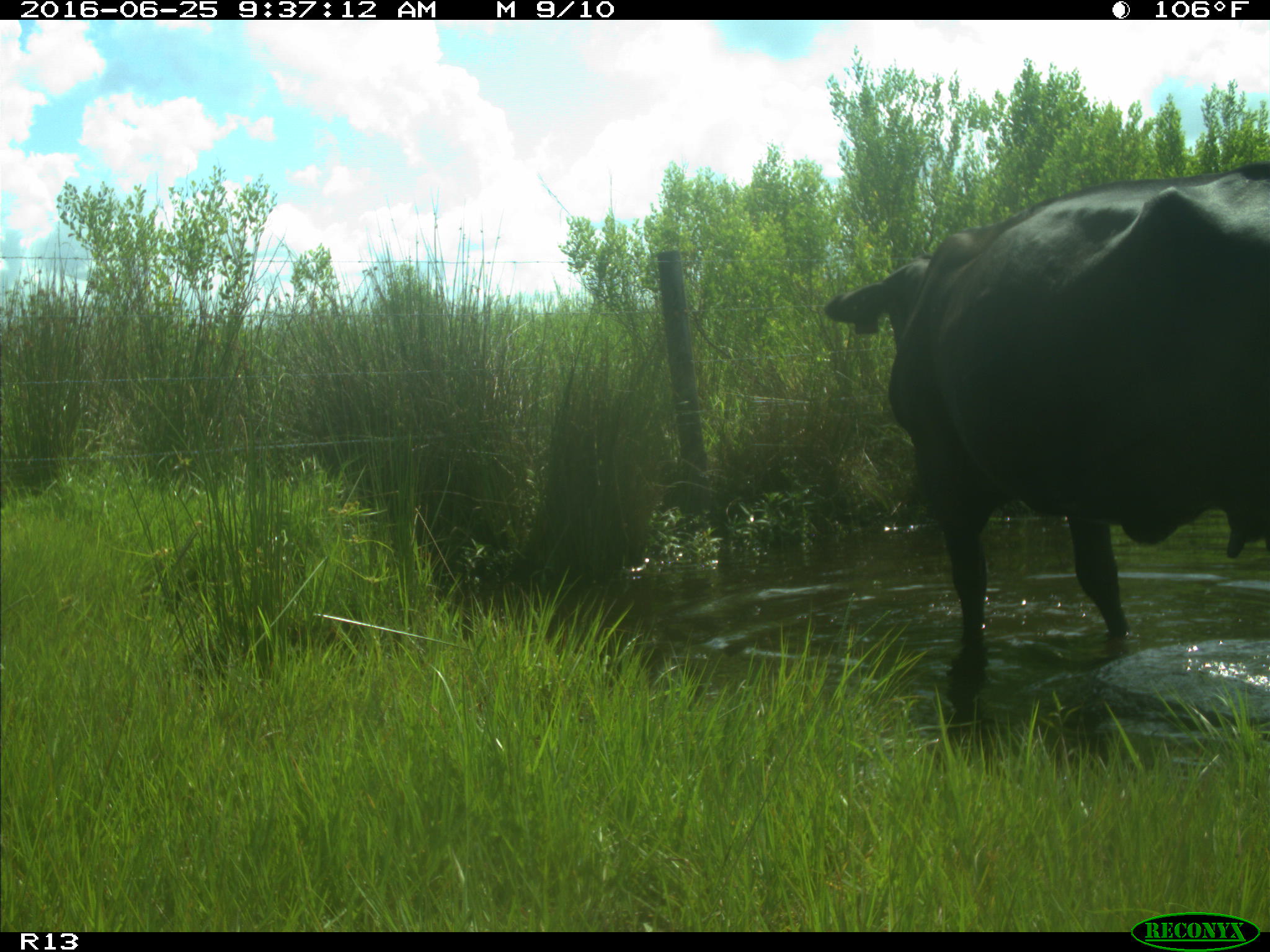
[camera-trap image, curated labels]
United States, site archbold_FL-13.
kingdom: Animalia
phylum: Chordata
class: Mammalia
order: Artiodactyla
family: Bovidae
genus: Bos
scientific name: Bos taurus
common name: domestic cow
Bos taurus (domestic cow).